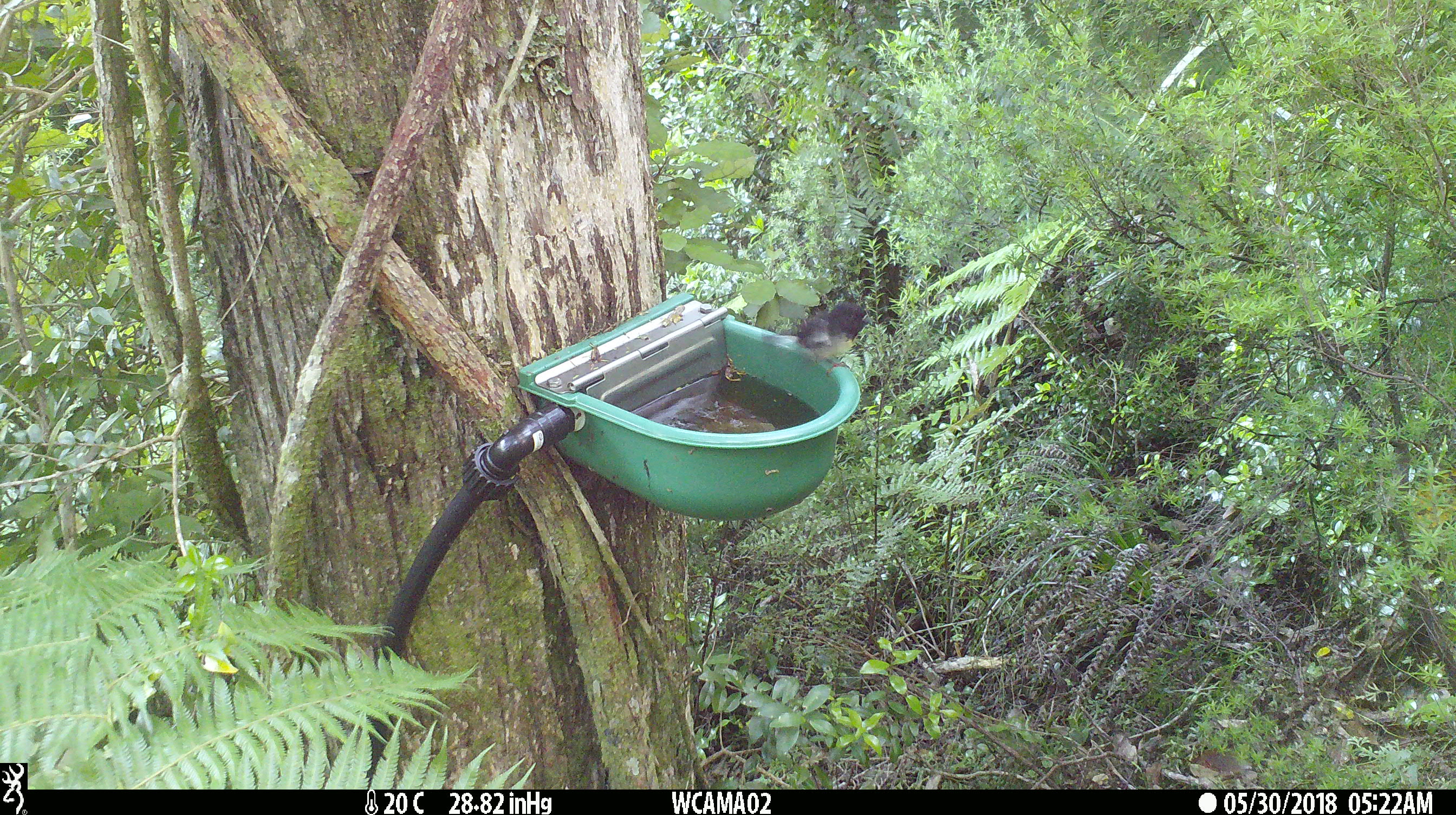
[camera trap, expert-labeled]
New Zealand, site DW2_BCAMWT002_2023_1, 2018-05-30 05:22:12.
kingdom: Animalia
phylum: Chordata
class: Aves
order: Passeriformes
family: Petroicidae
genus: Petroica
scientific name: Petroica macrocephala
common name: tomtit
Tomtit (Petroica macrocephala).